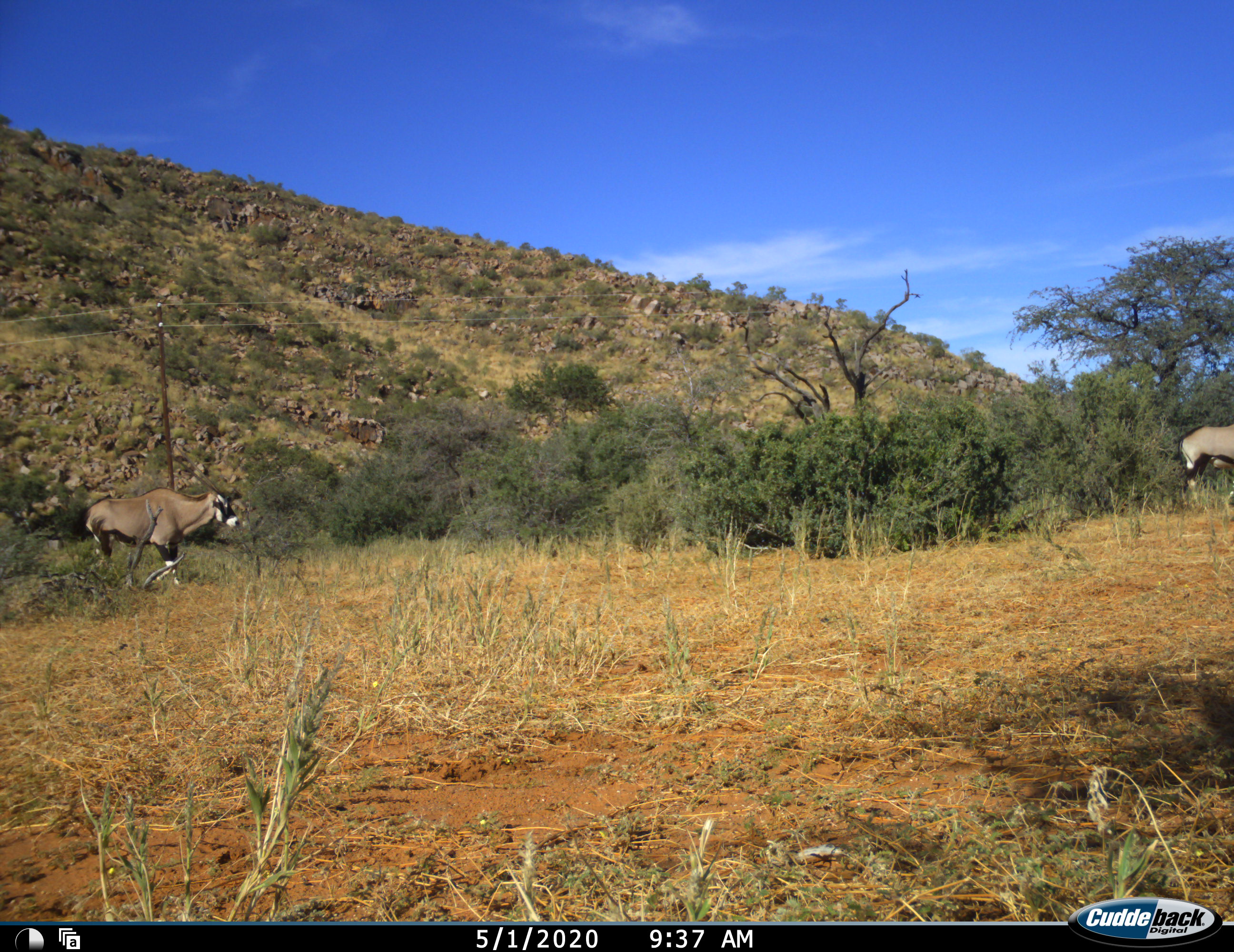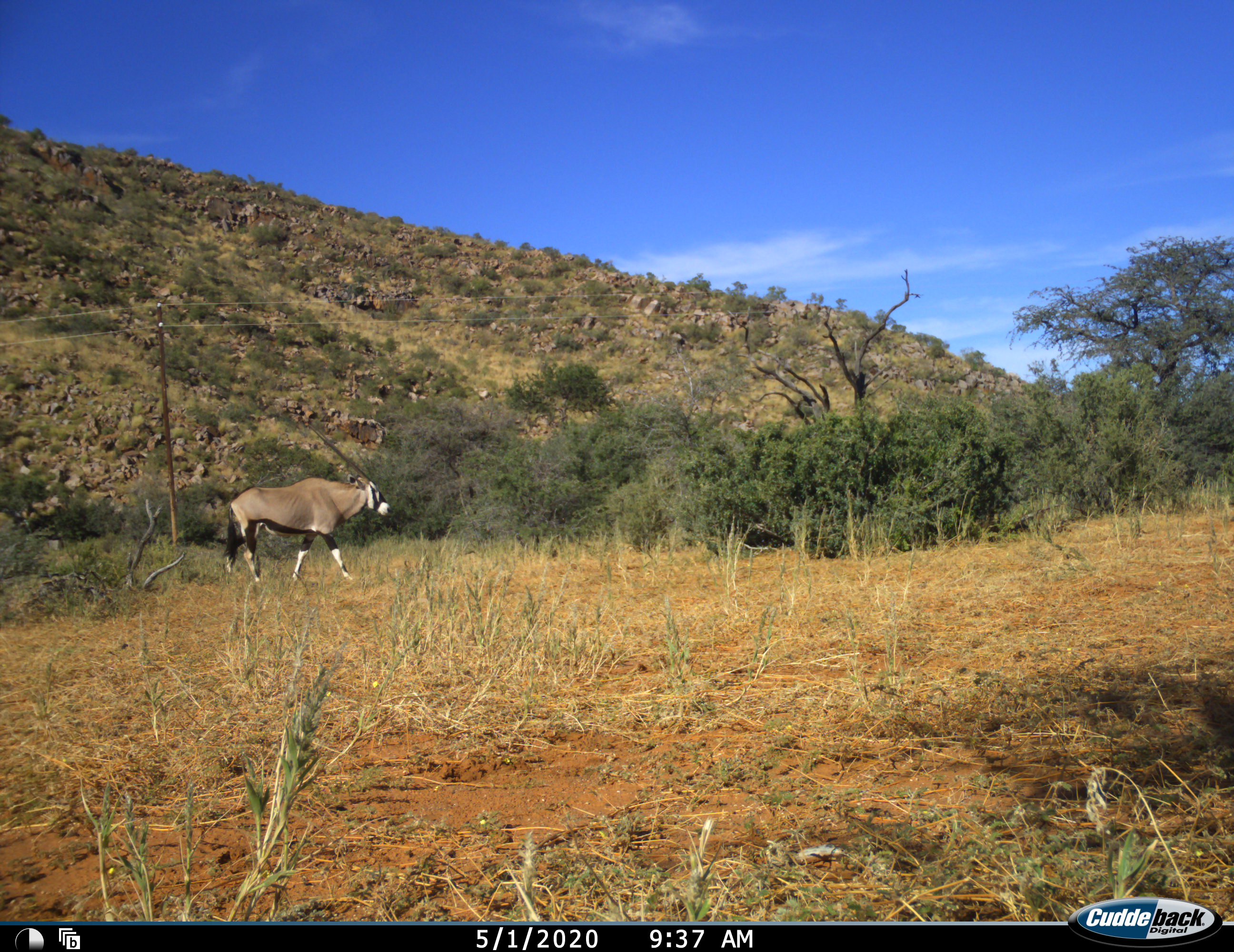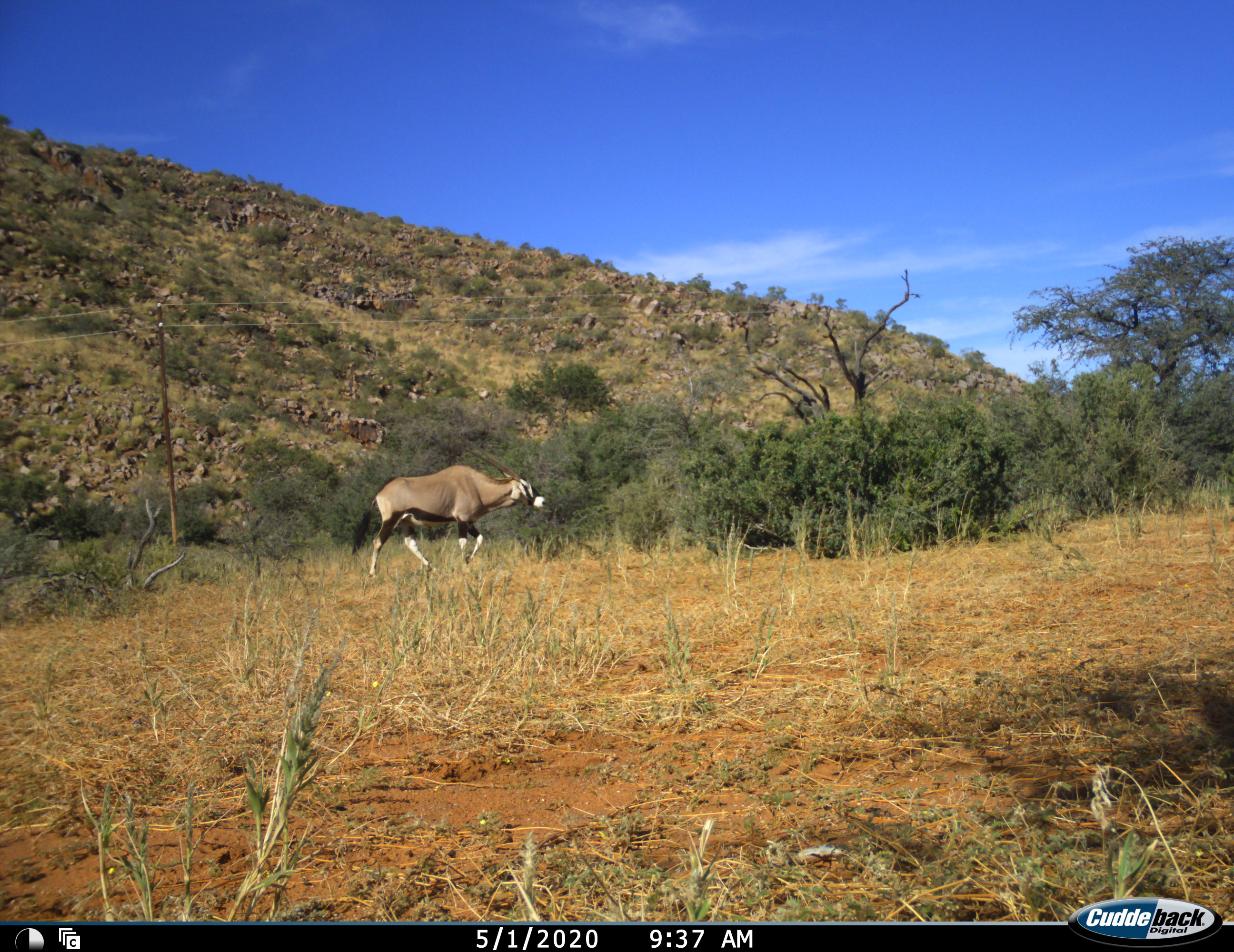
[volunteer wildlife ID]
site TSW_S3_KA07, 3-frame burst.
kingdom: Animalia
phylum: Chordata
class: Mammalia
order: Artiodactyla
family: Bovidae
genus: Oryx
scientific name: Oryx gazella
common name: gemsbok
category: oryx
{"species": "oryx (gemsbok) (Oryx gazella)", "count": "2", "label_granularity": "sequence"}